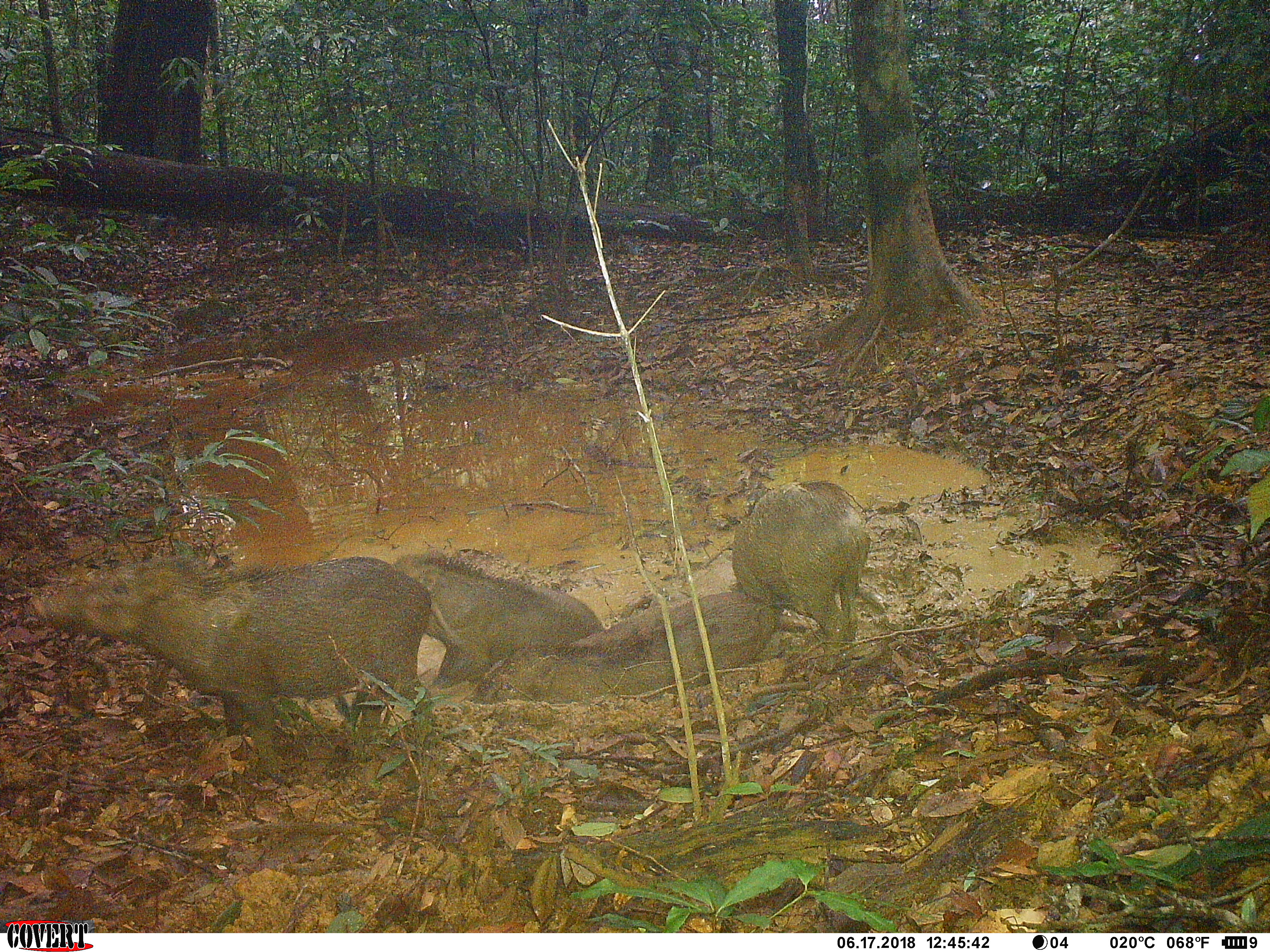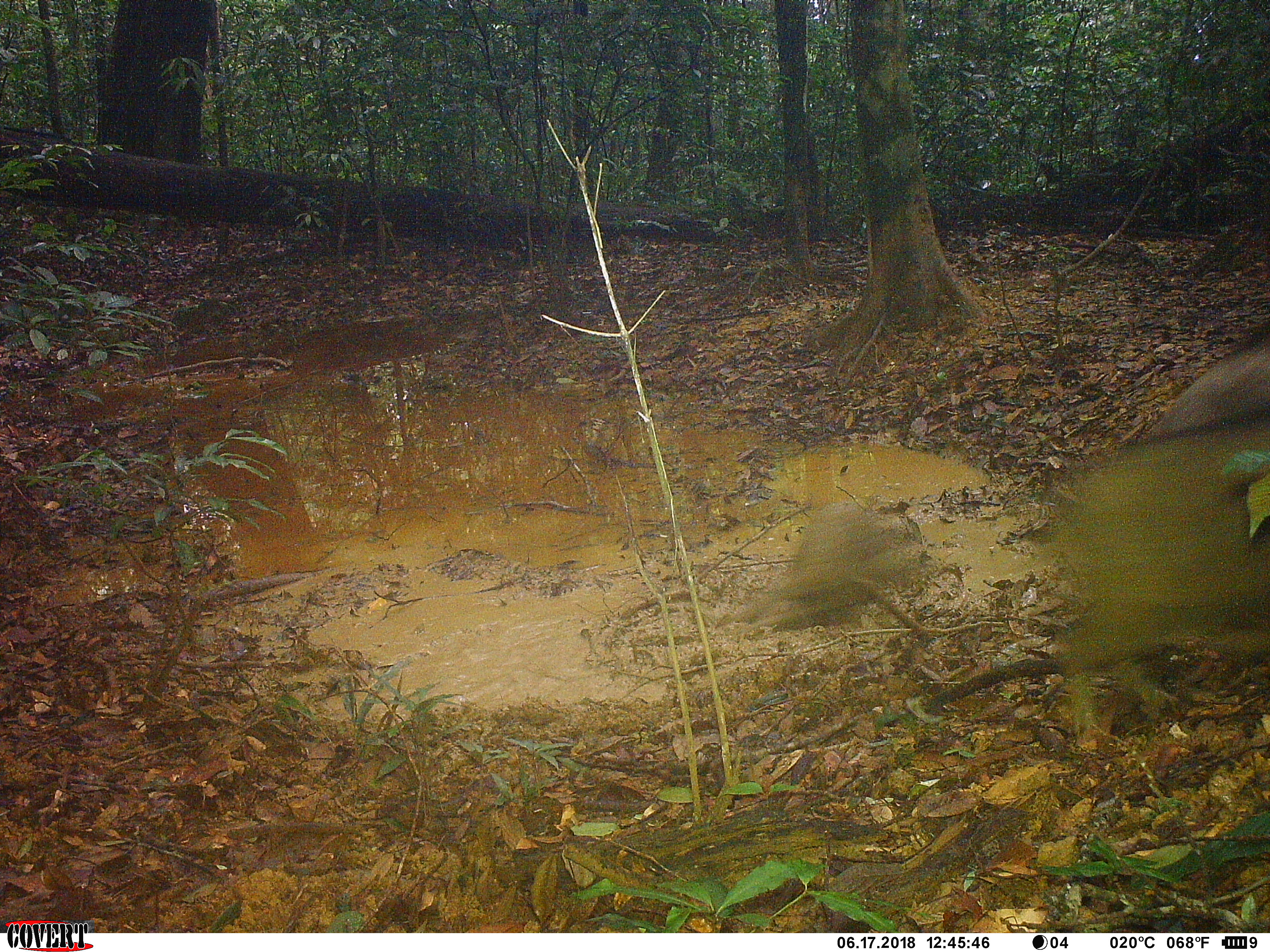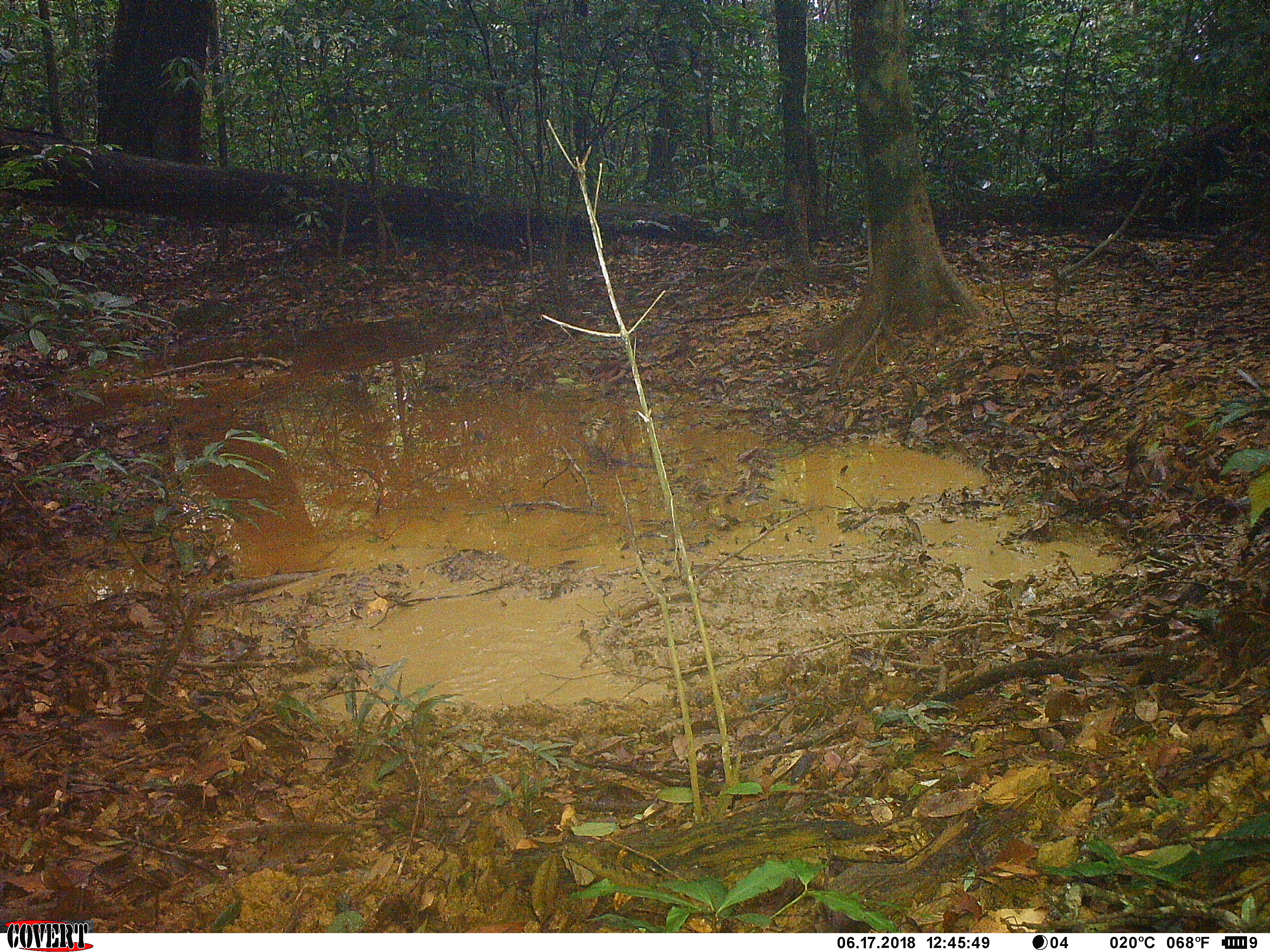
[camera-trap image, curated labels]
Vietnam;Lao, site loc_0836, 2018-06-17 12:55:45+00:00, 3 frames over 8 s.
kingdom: Animalia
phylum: Chordata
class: Mammalia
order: Artiodactyla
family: Suidae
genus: Sus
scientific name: Sus scrofa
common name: eurasian wild pig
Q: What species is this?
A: Eurasian wild pig (Sus scrofa).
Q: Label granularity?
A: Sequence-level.